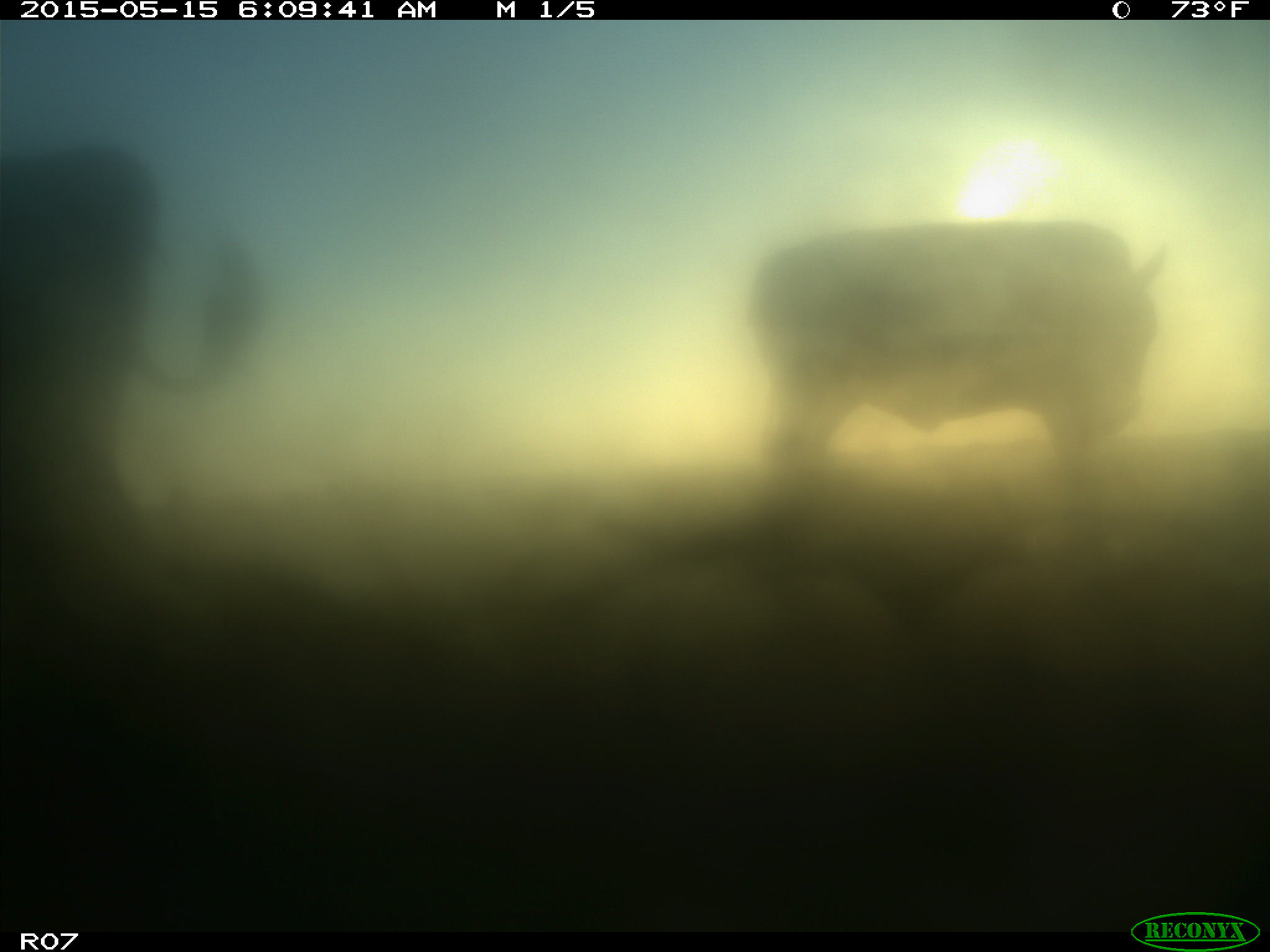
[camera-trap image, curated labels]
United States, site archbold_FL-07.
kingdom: Animalia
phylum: Chordata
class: Mammalia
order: Artiodactyla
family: Bovidae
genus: Bos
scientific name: Bos taurus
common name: domestic cow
Bos taurus (domestic cow).